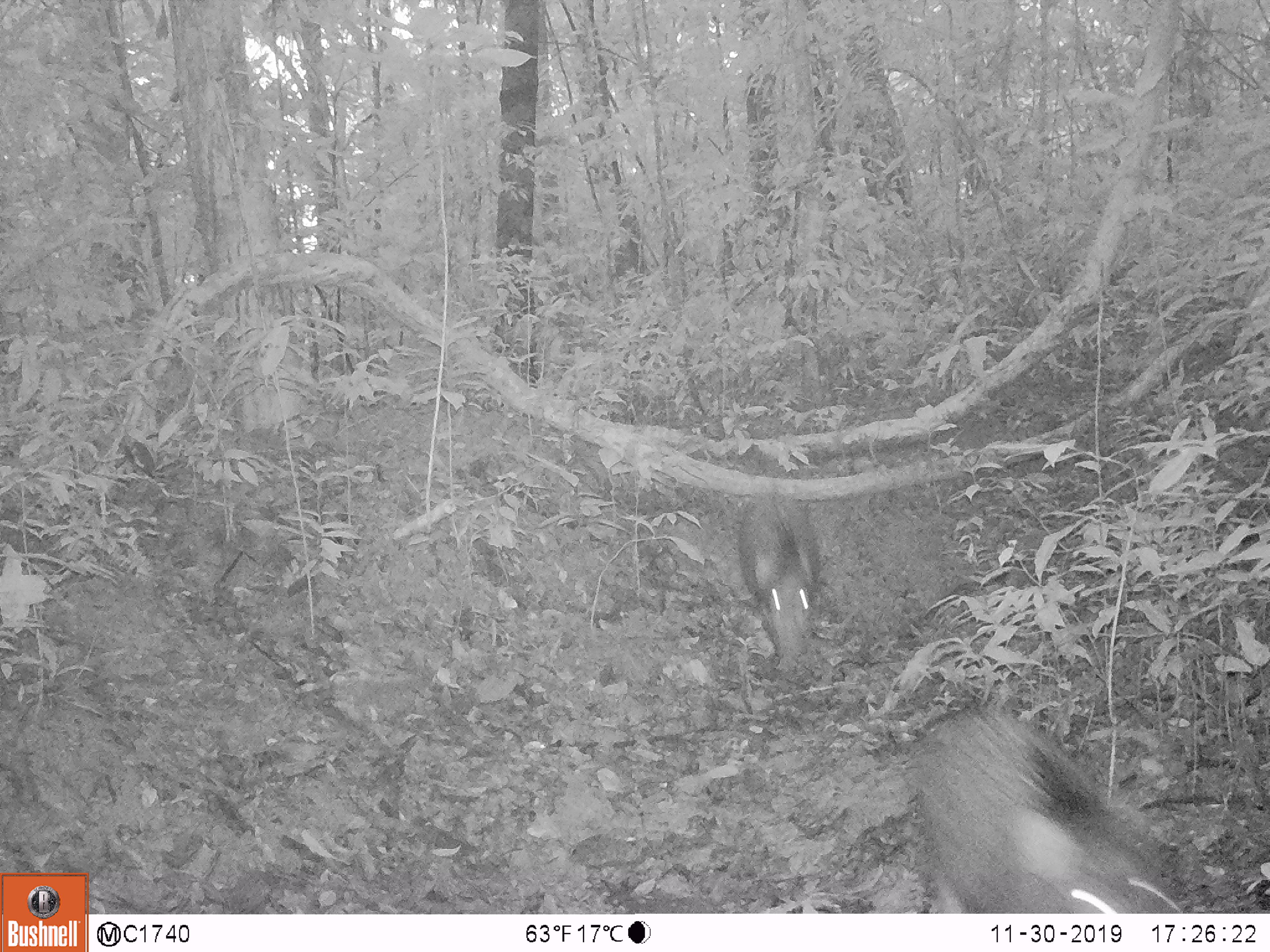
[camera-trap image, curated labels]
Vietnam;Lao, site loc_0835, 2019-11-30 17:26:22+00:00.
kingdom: Animalia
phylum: Chordata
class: Mammalia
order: Artiodactyla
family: Suidae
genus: Sus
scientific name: Sus scrofa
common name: eurasian wild pig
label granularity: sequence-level